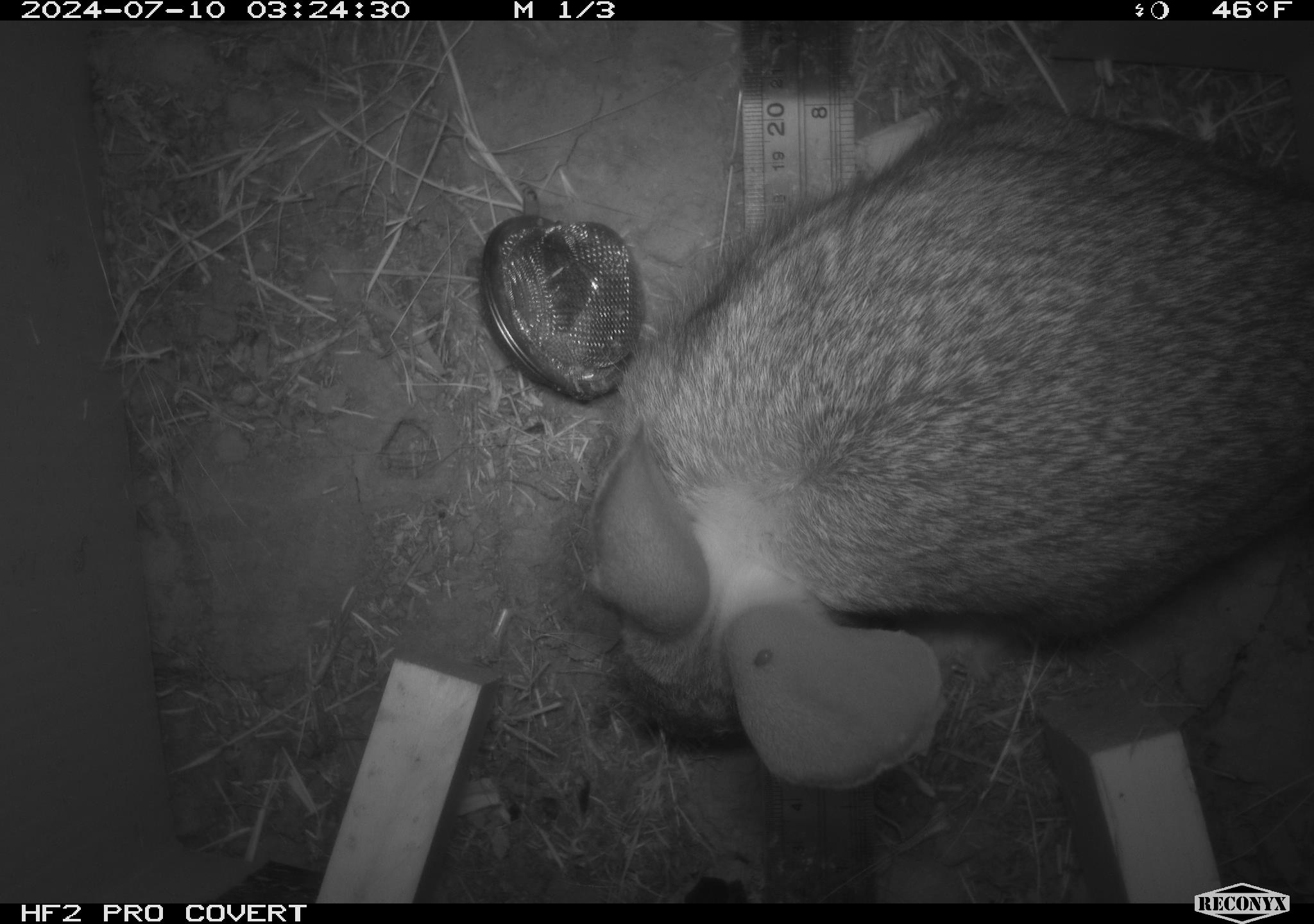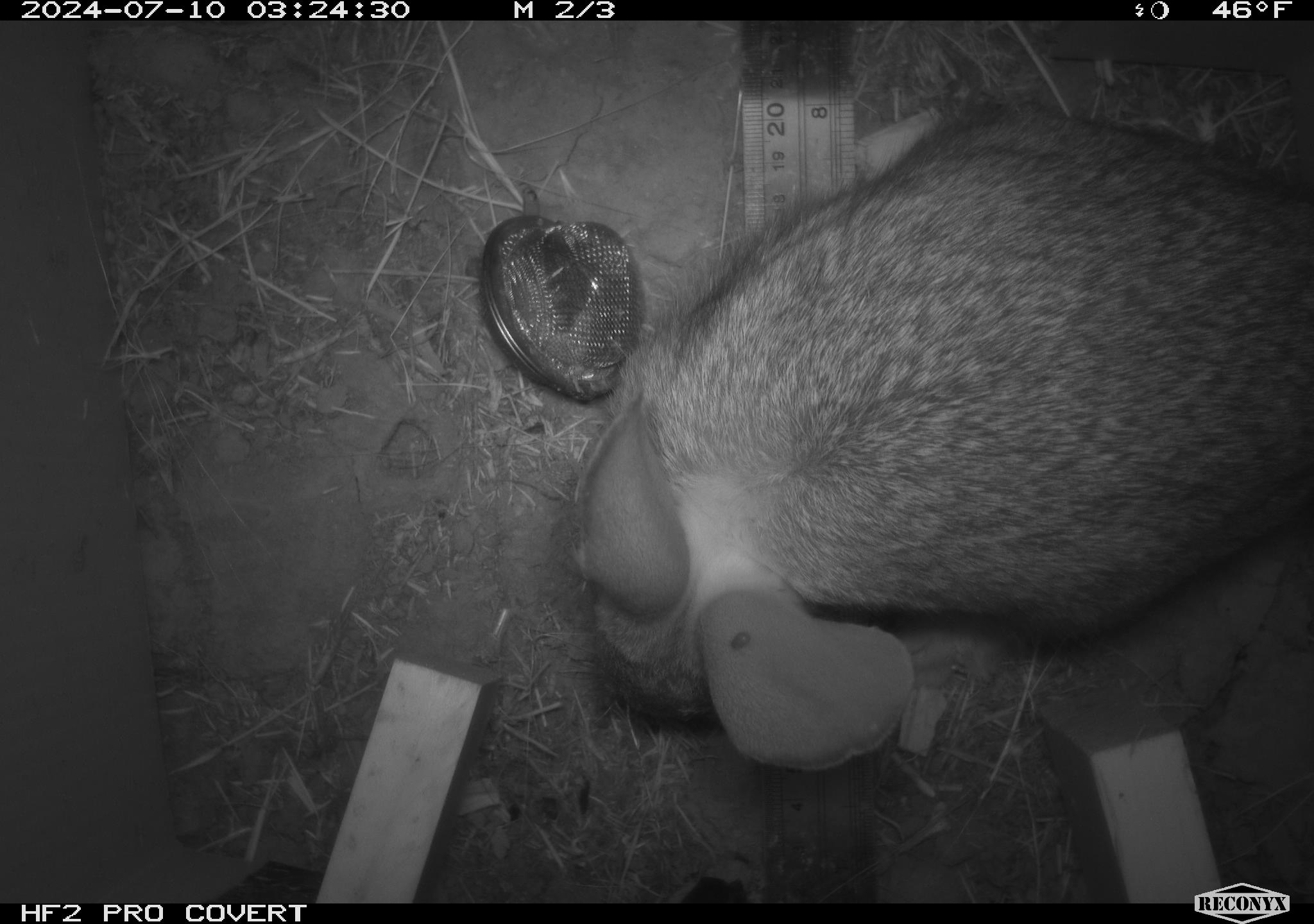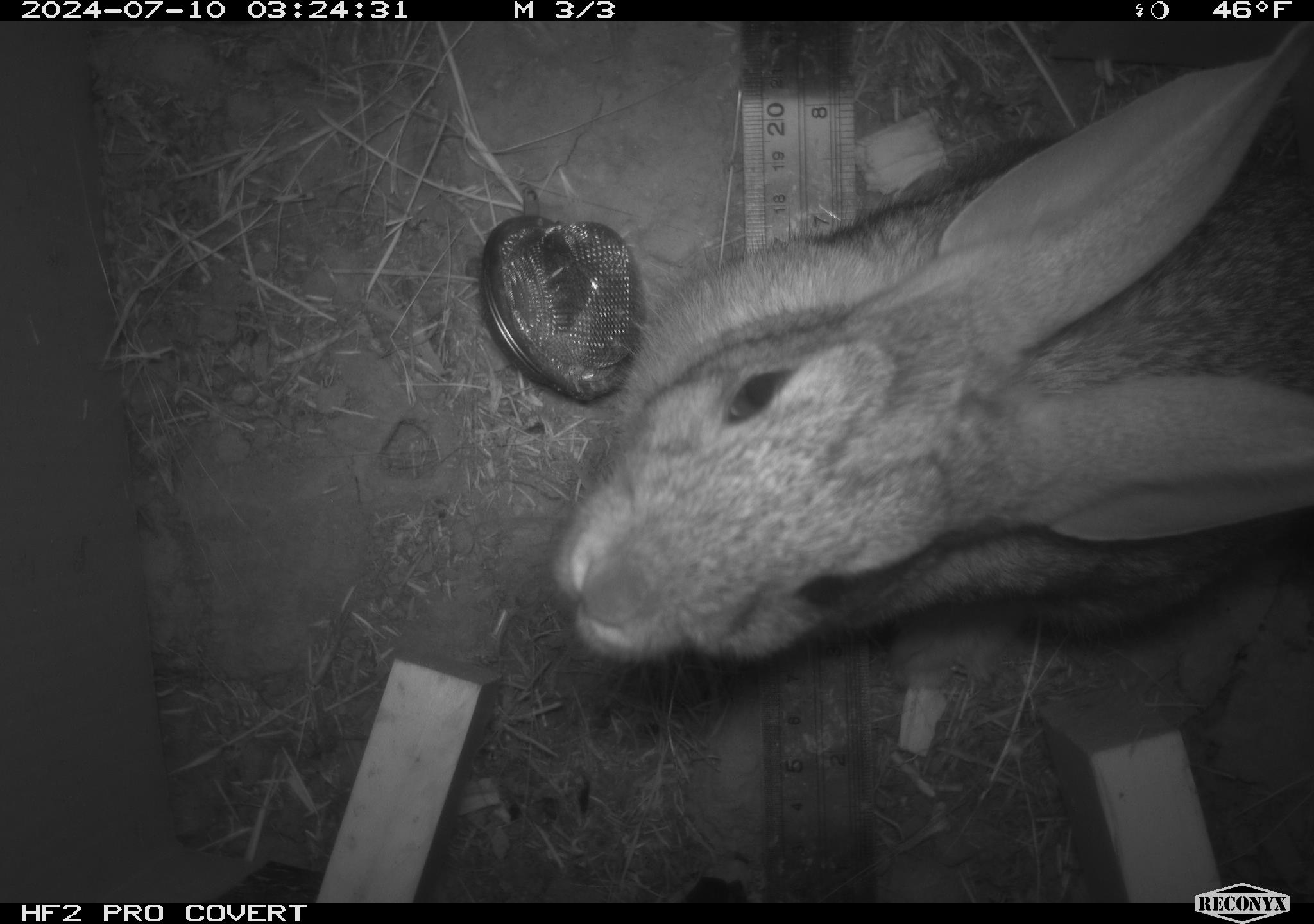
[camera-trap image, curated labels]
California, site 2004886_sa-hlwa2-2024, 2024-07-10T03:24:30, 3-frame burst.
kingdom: Animalia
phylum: Chordata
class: Mammalia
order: Lagomorpha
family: Leporidae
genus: Sylvilagus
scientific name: Sylvilagus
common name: cottontail rabbits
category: sylvilagus species